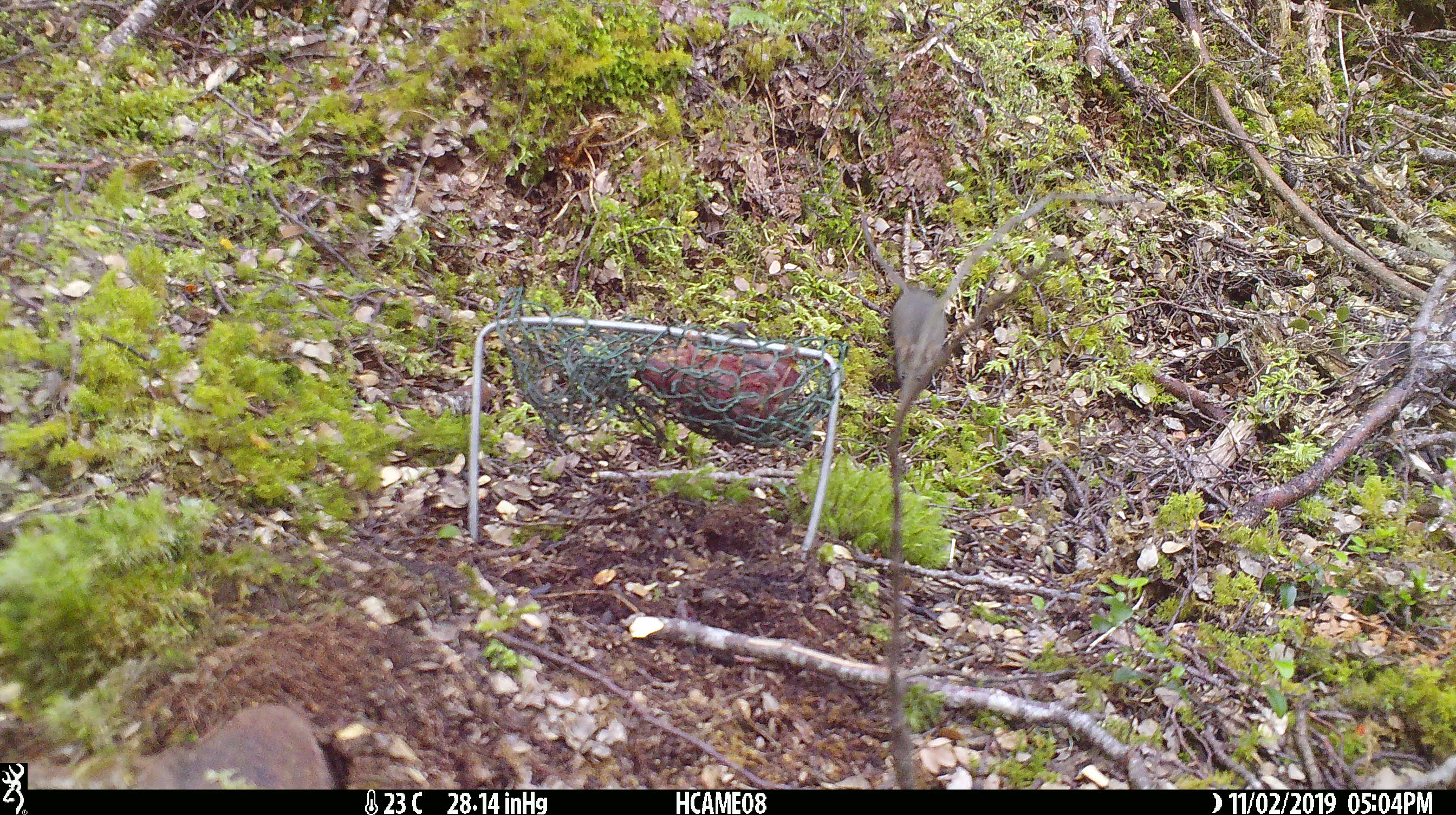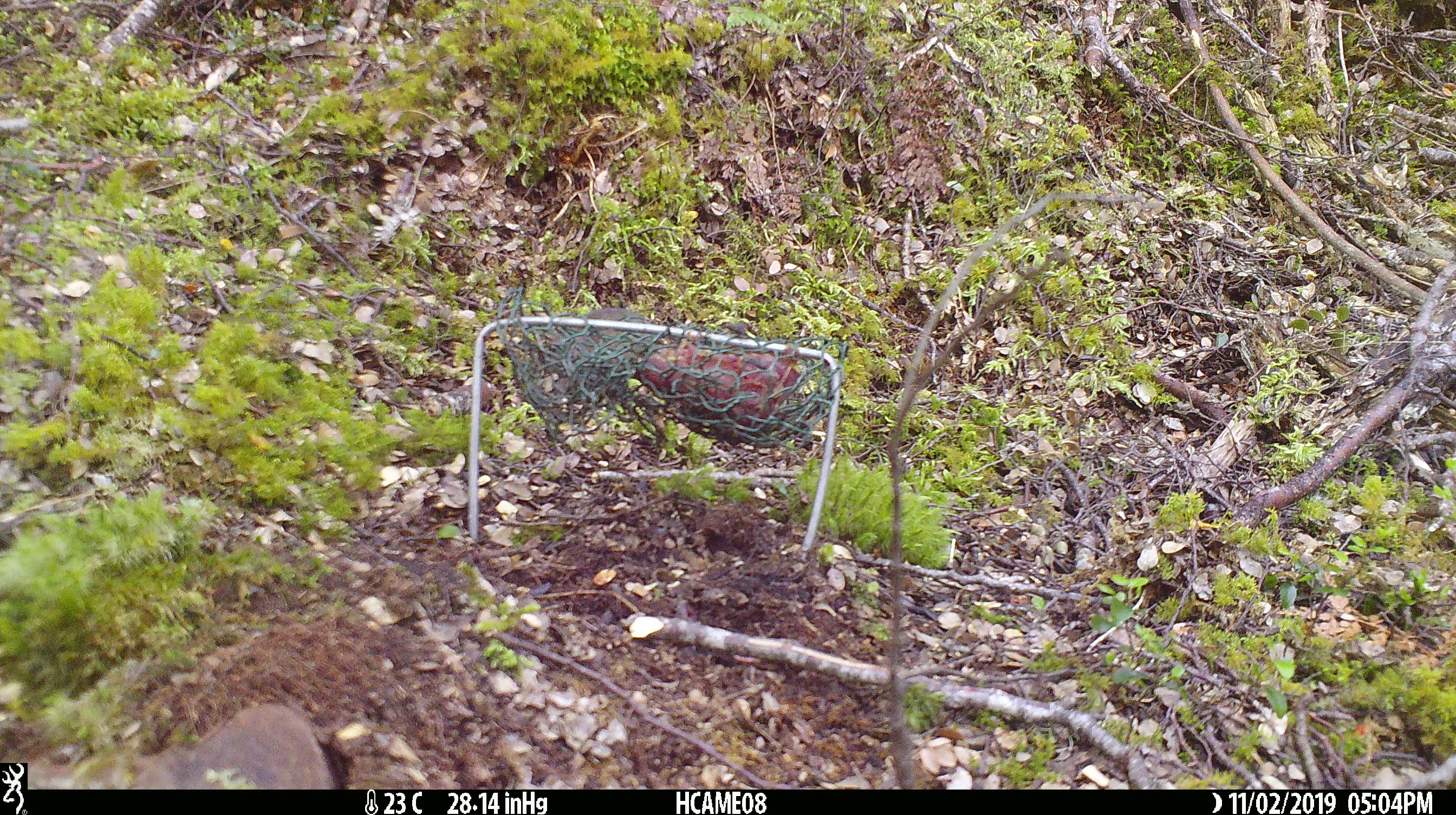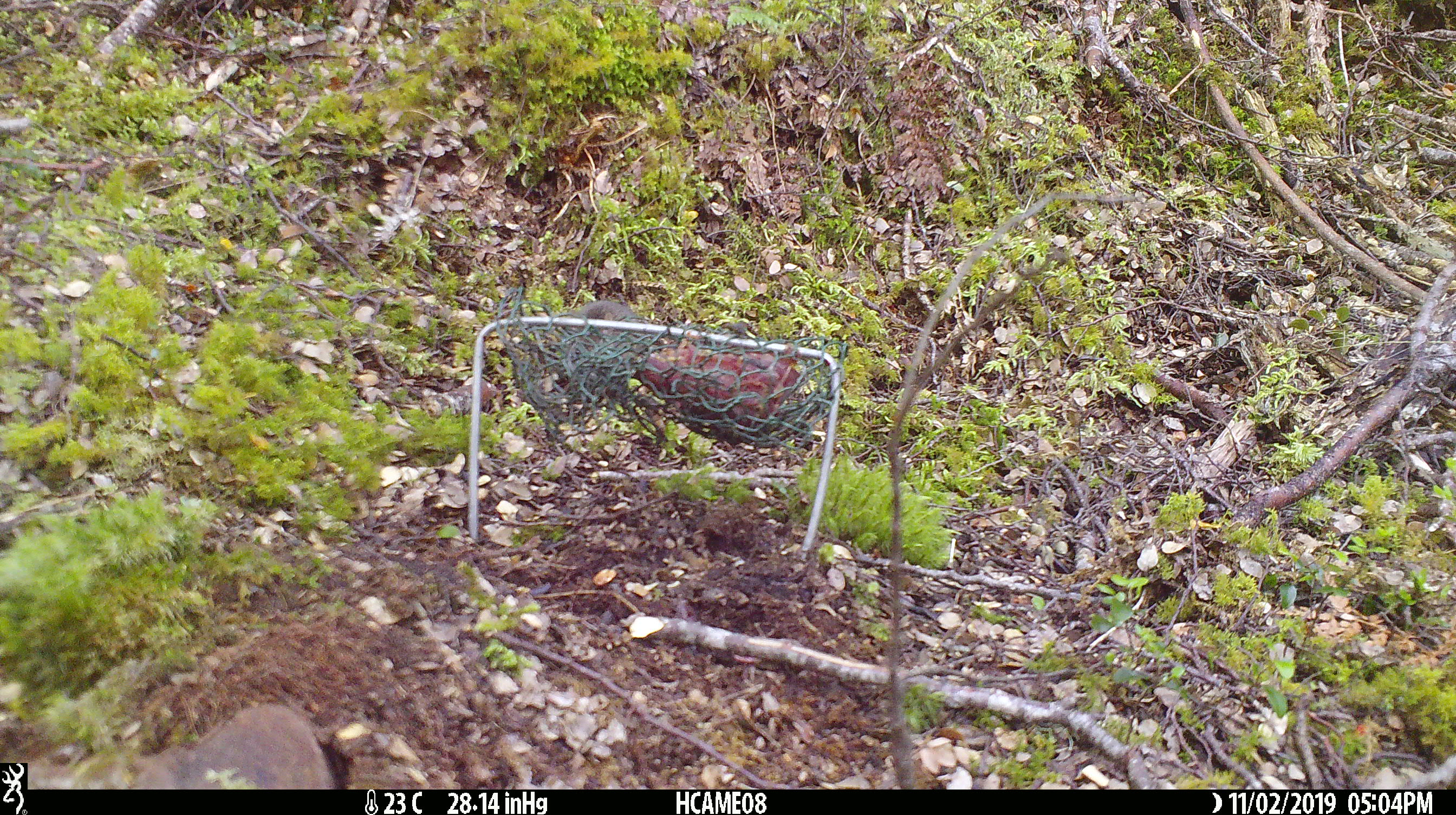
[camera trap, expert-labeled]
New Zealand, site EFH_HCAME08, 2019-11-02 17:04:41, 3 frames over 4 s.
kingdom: Animalia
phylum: Chordata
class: Mammalia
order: Rodentia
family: Muridae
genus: Mus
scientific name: Mus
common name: mouse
Mouse (Mus).